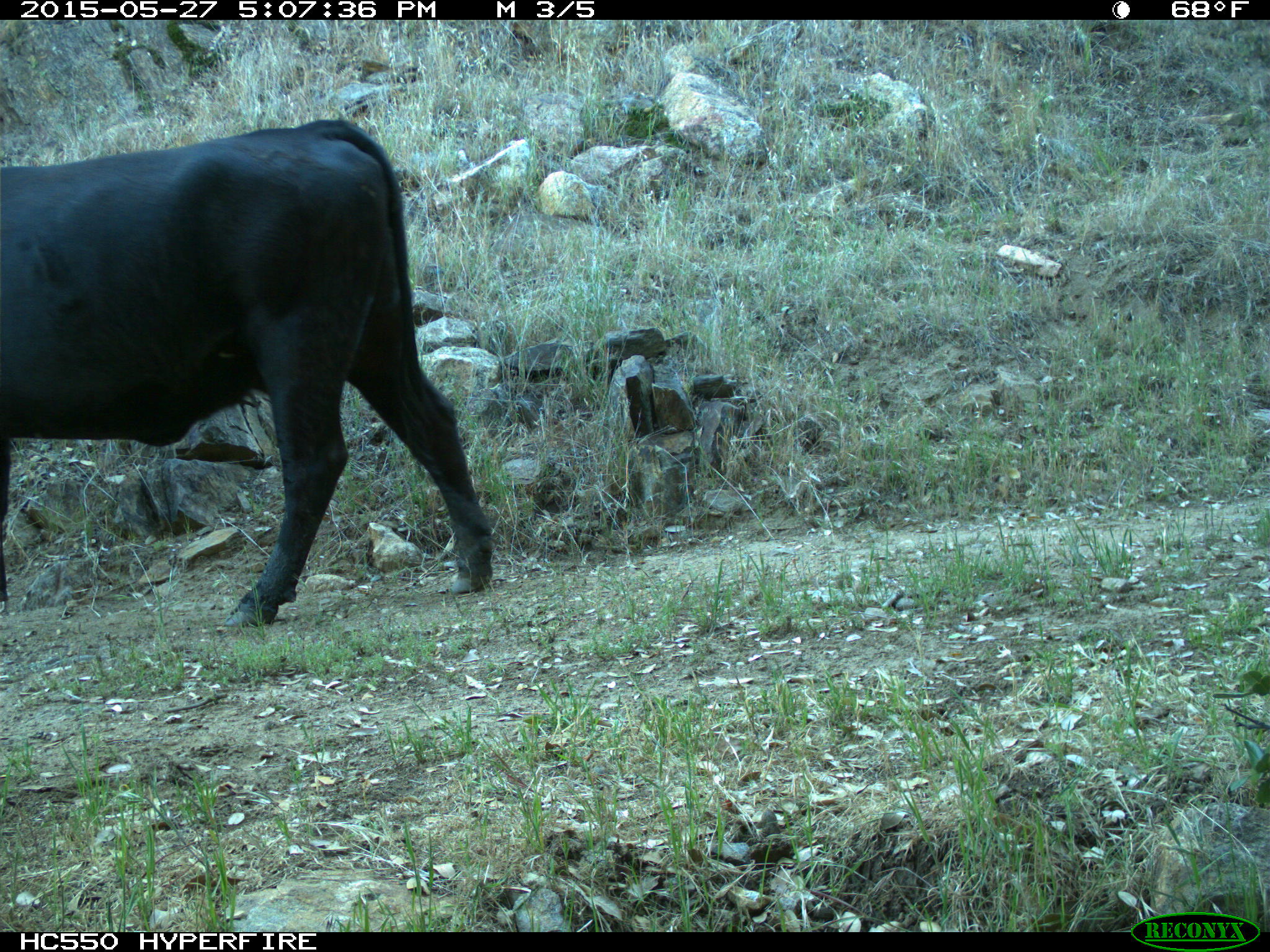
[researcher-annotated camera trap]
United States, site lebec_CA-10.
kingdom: Animalia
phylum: Chordata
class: Mammalia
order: Artiodactyla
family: Bovidae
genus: Bos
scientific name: Bos taurus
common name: domestic cow